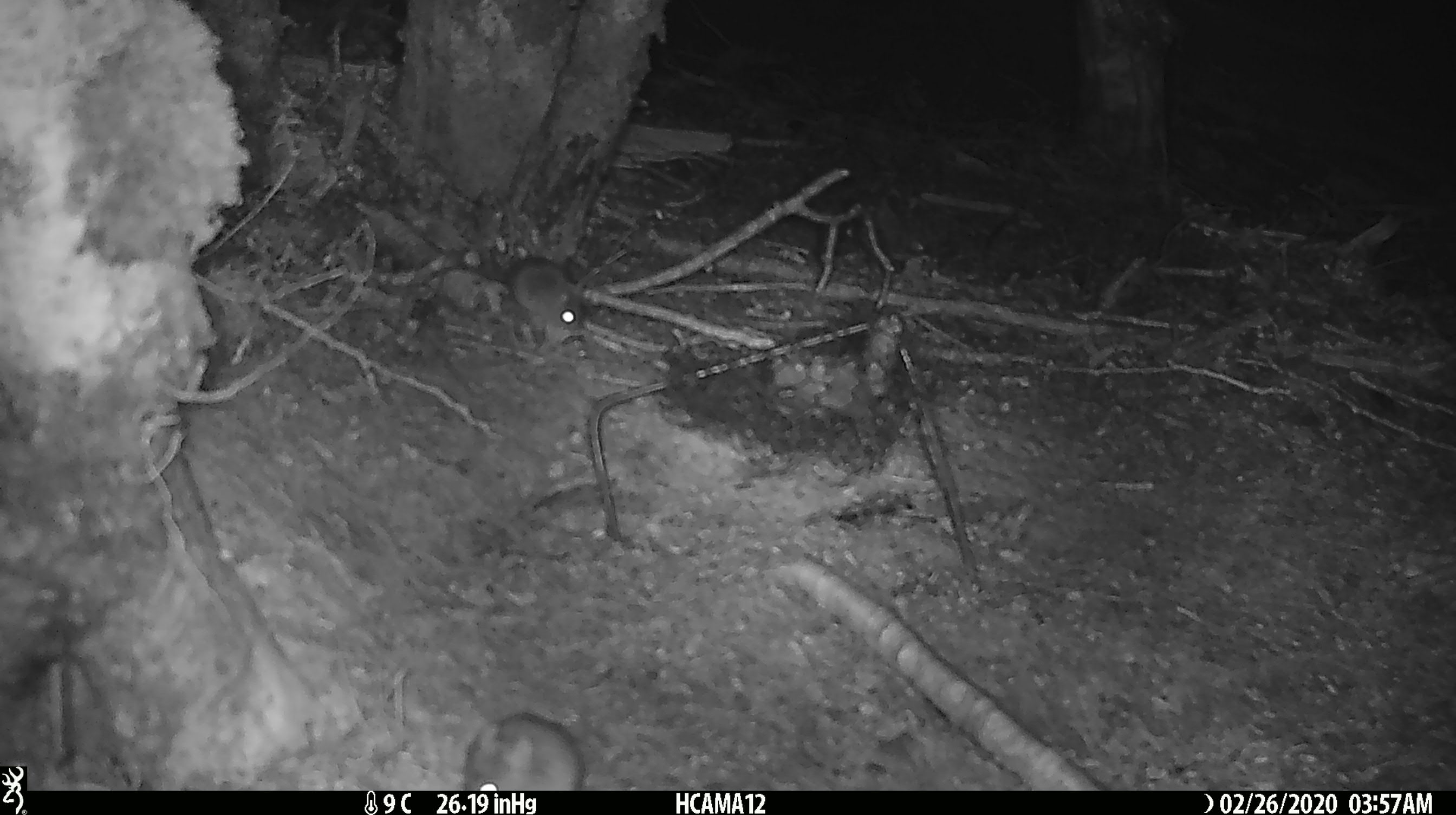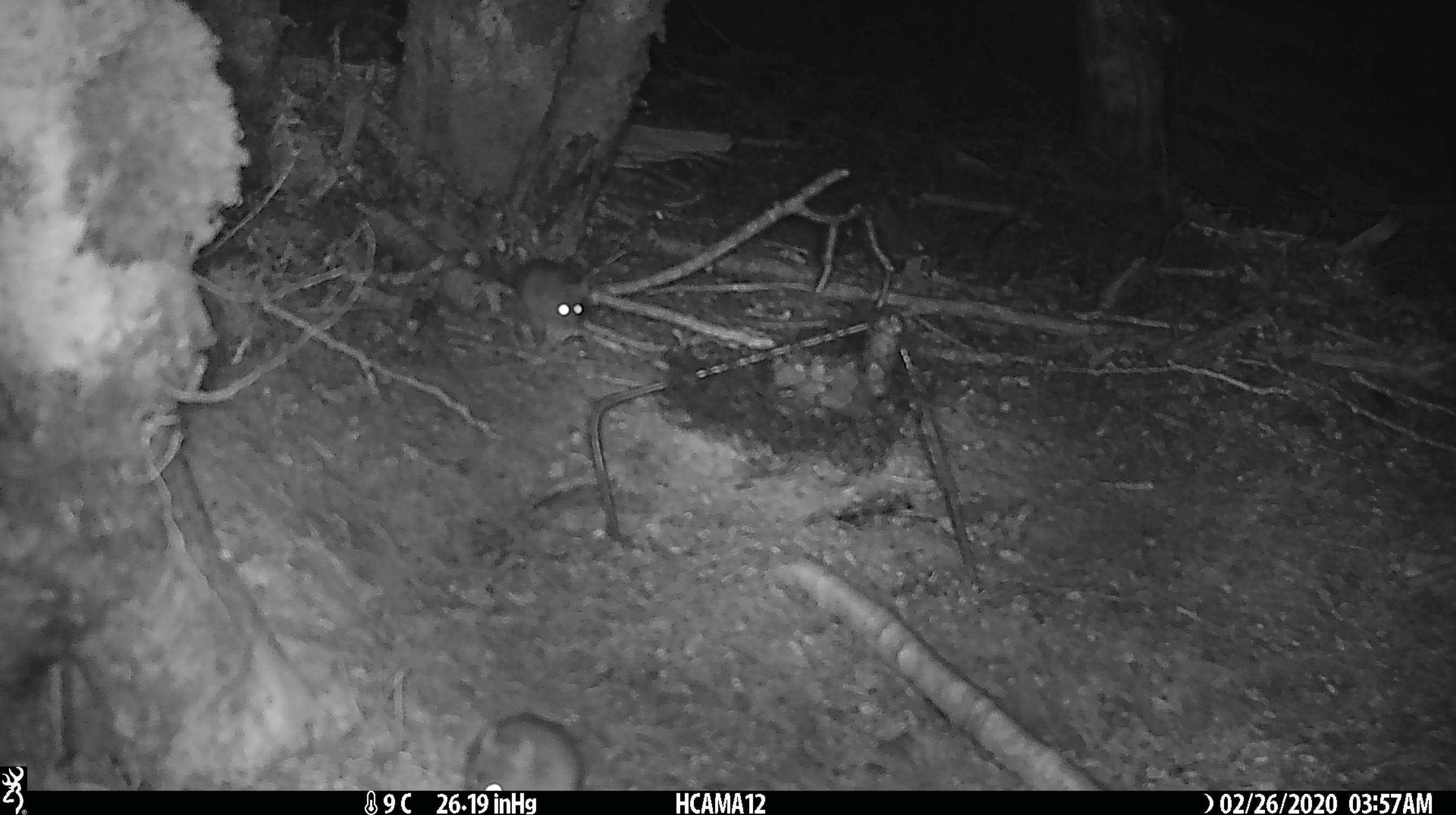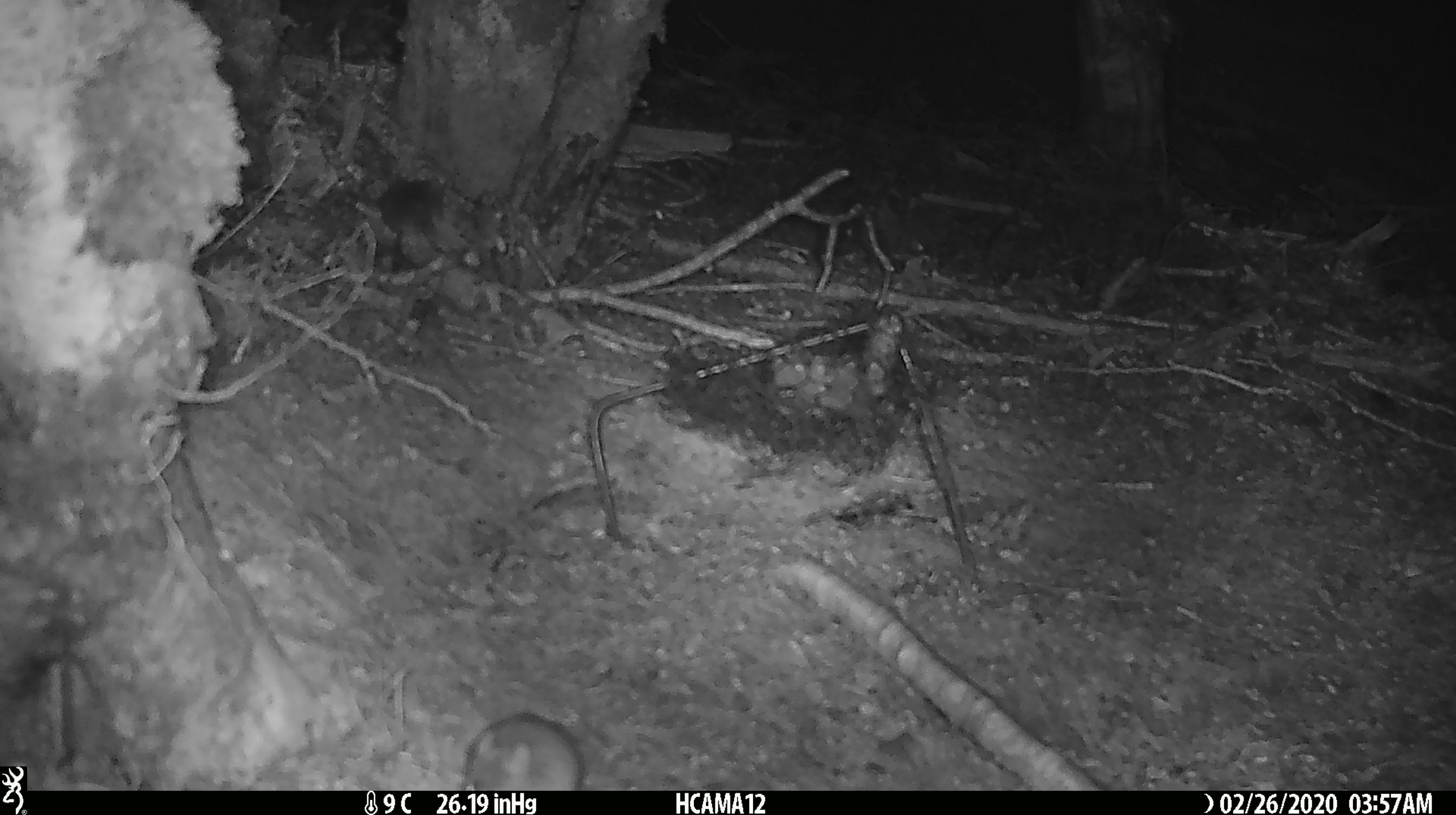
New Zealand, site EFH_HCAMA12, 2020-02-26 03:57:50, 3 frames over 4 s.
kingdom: Animalia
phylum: Chordata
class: Mammalia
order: Rodentia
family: Muridae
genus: Mus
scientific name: Mus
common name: mouse